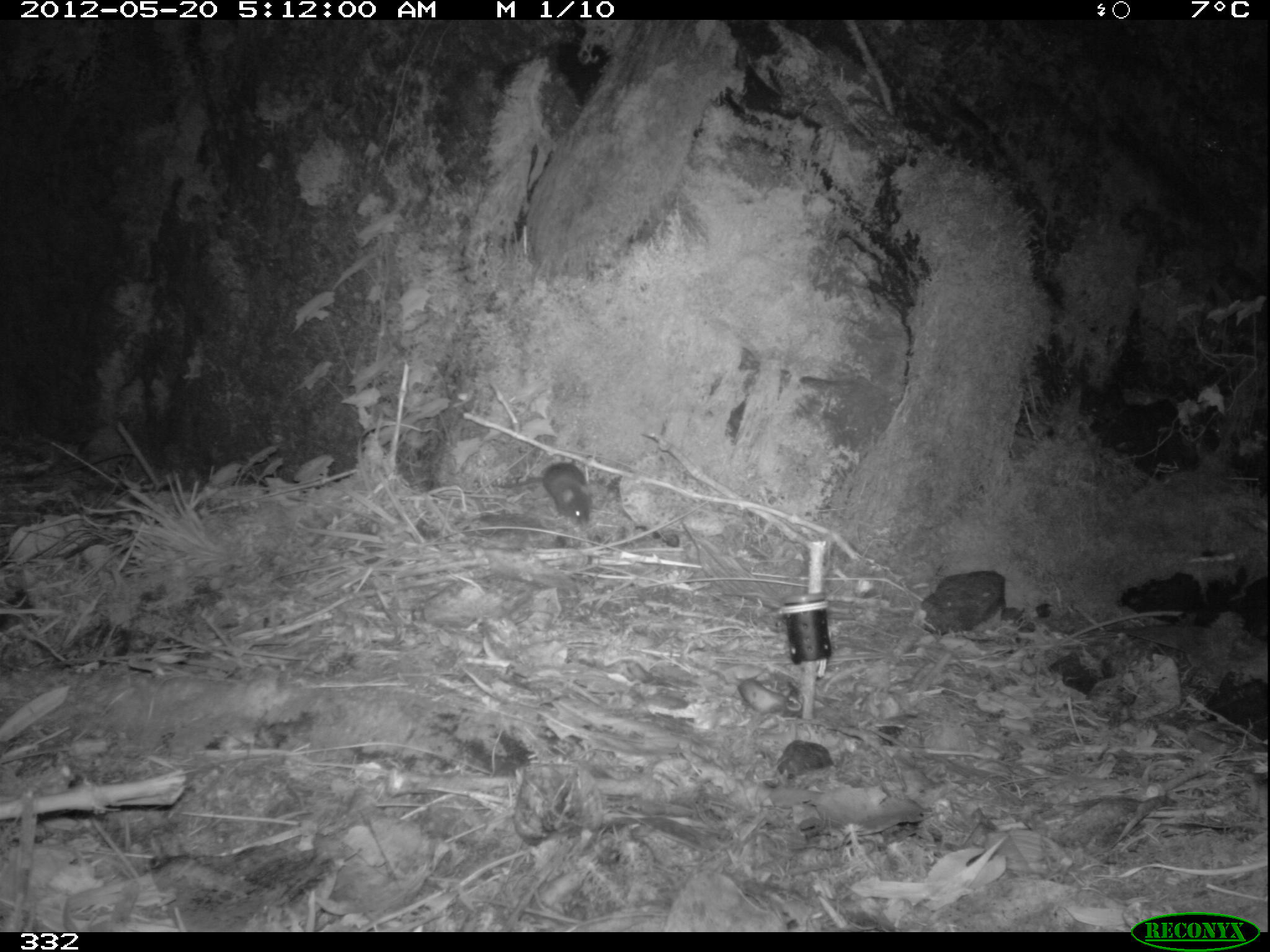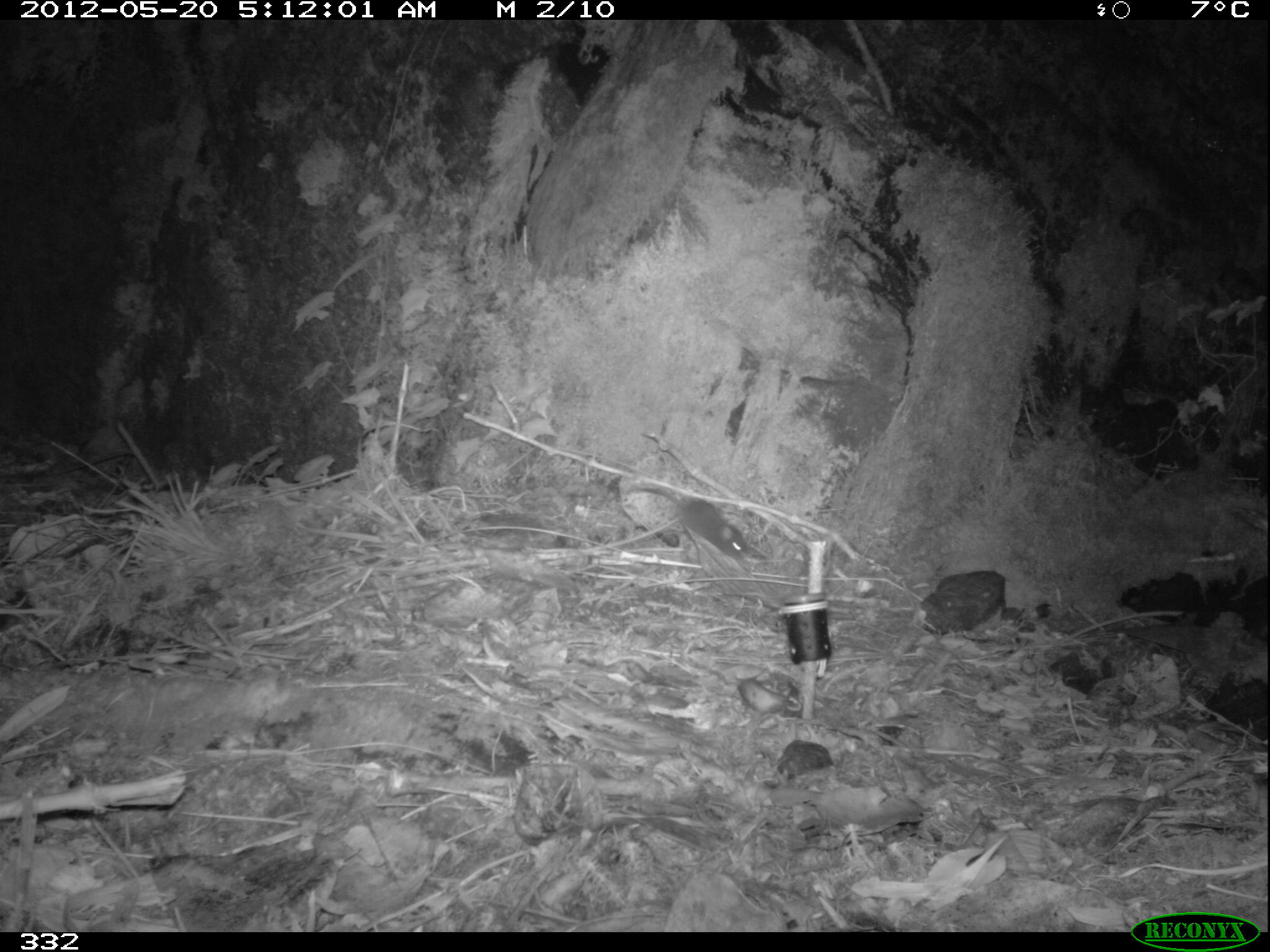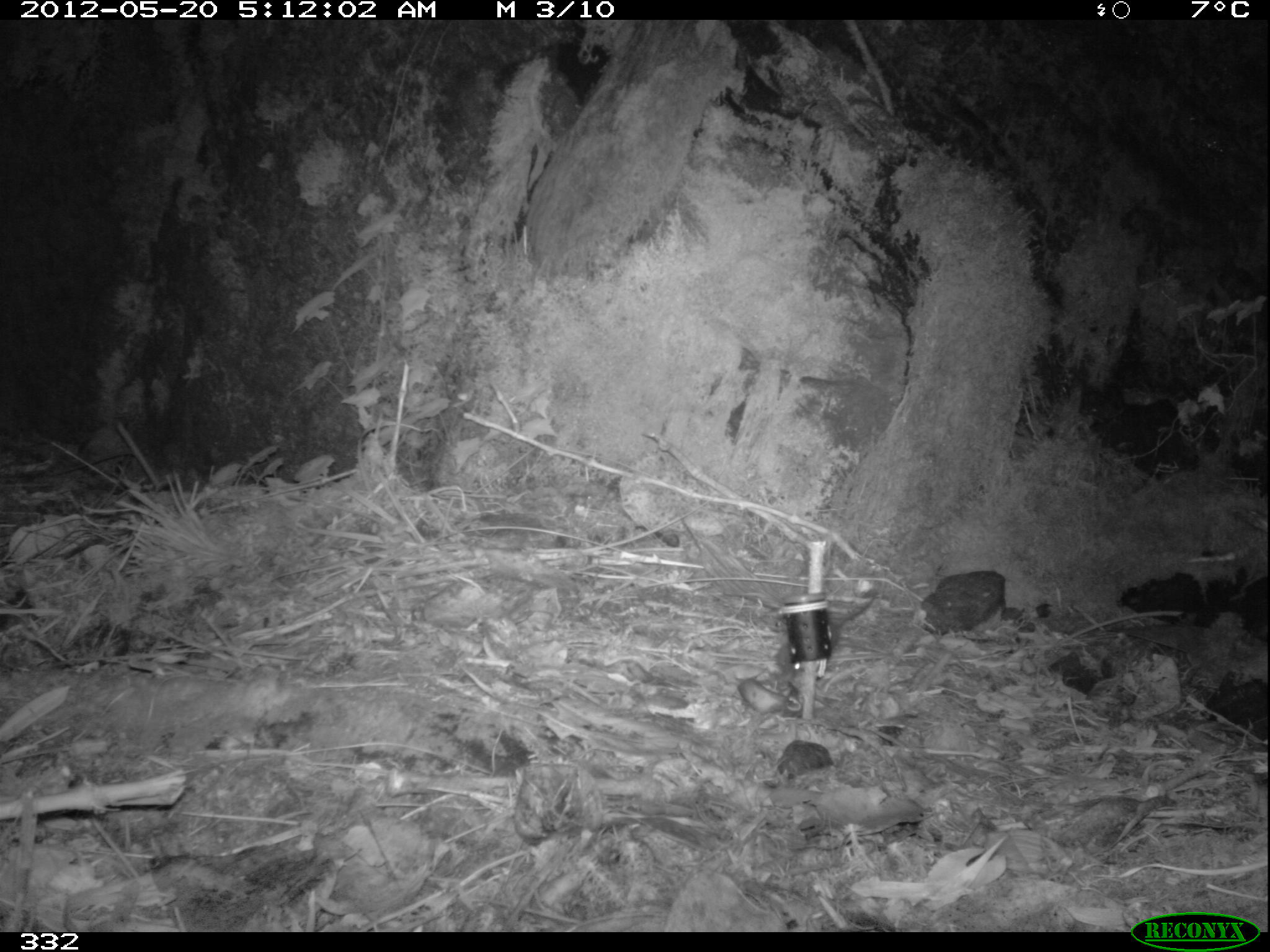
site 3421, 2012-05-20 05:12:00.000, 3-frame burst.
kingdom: Animalia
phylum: Chordata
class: Mammalia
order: Rodentia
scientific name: Rodentia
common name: rodents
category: unknown rodent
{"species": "unknown rodent (rodents) (Rodentia)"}